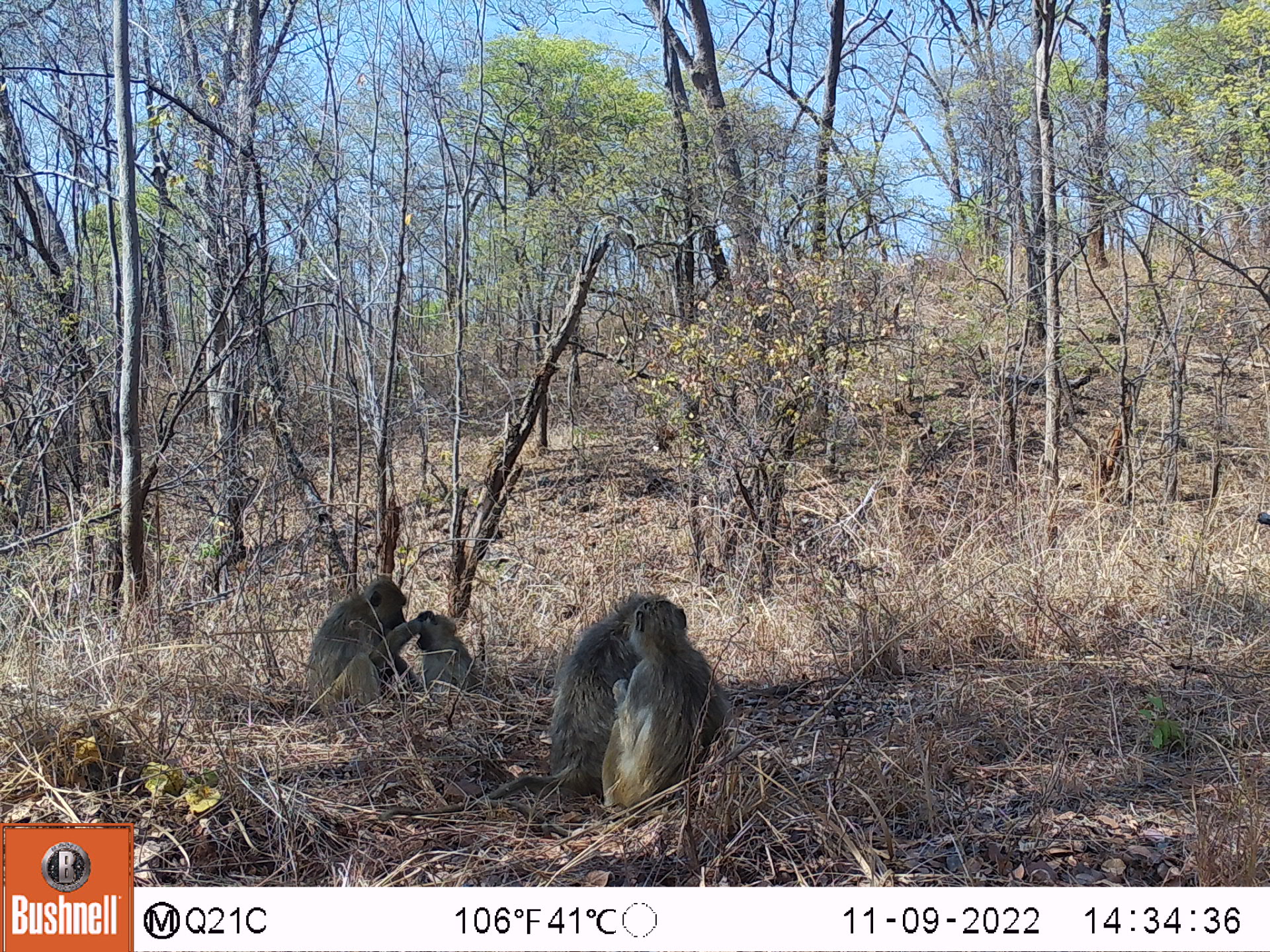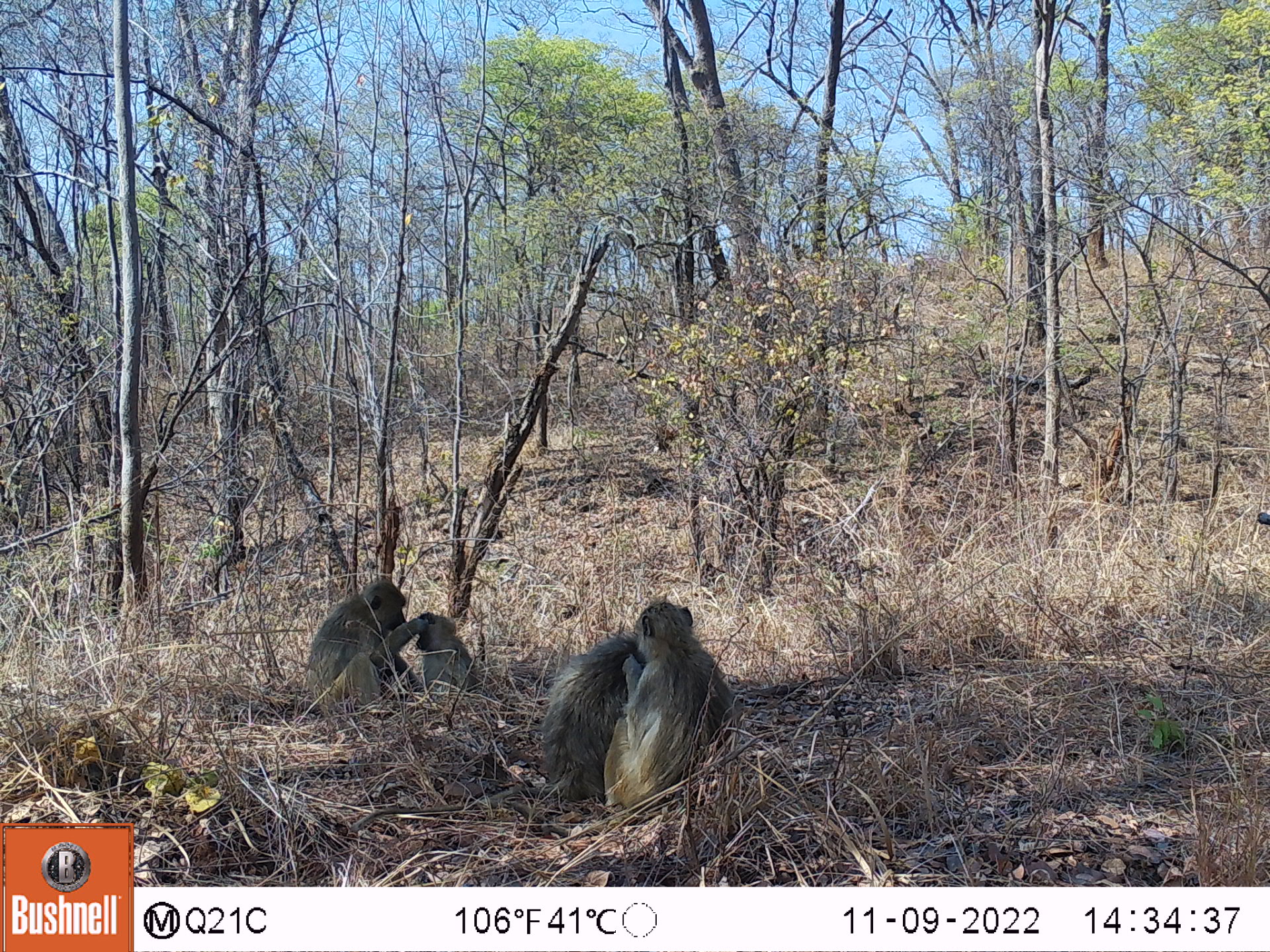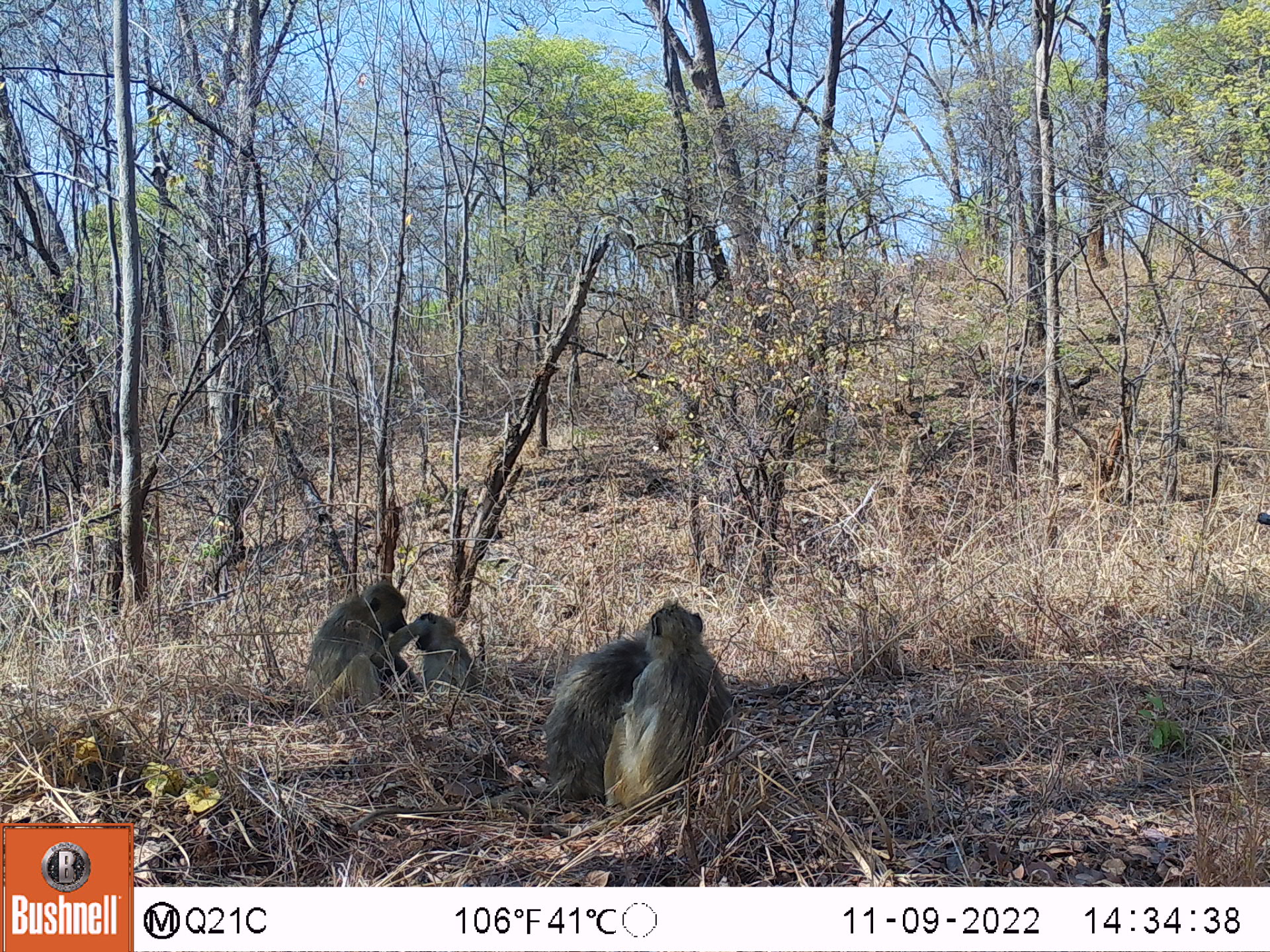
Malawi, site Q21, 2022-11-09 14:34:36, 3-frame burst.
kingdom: Animalia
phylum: Chordata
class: Mammalia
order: Primates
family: Cercopithecidae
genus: Papio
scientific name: Papio cynocephalus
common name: yellow baboon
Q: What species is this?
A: Yellow baboon (Papio cynocephalus).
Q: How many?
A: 5.